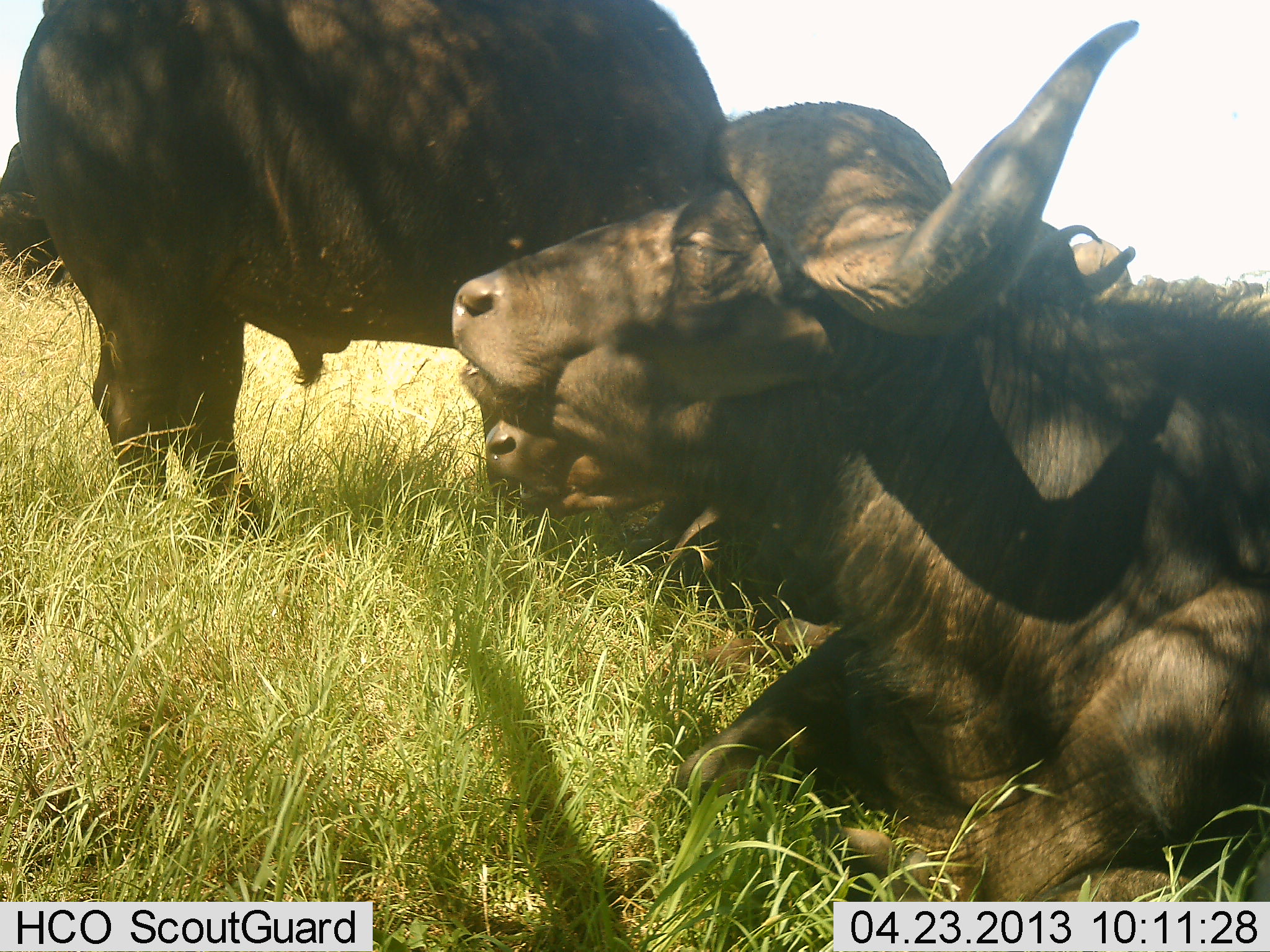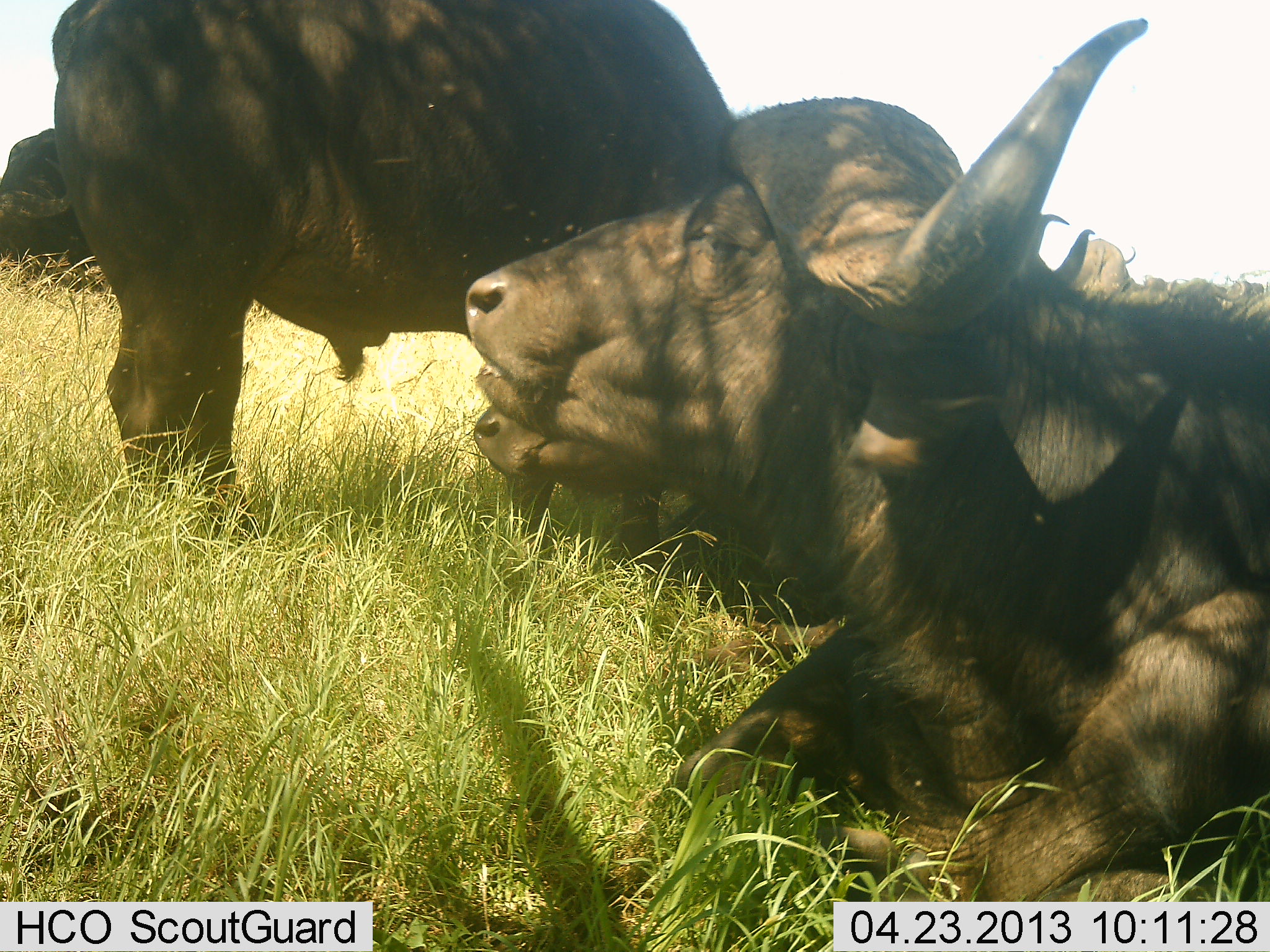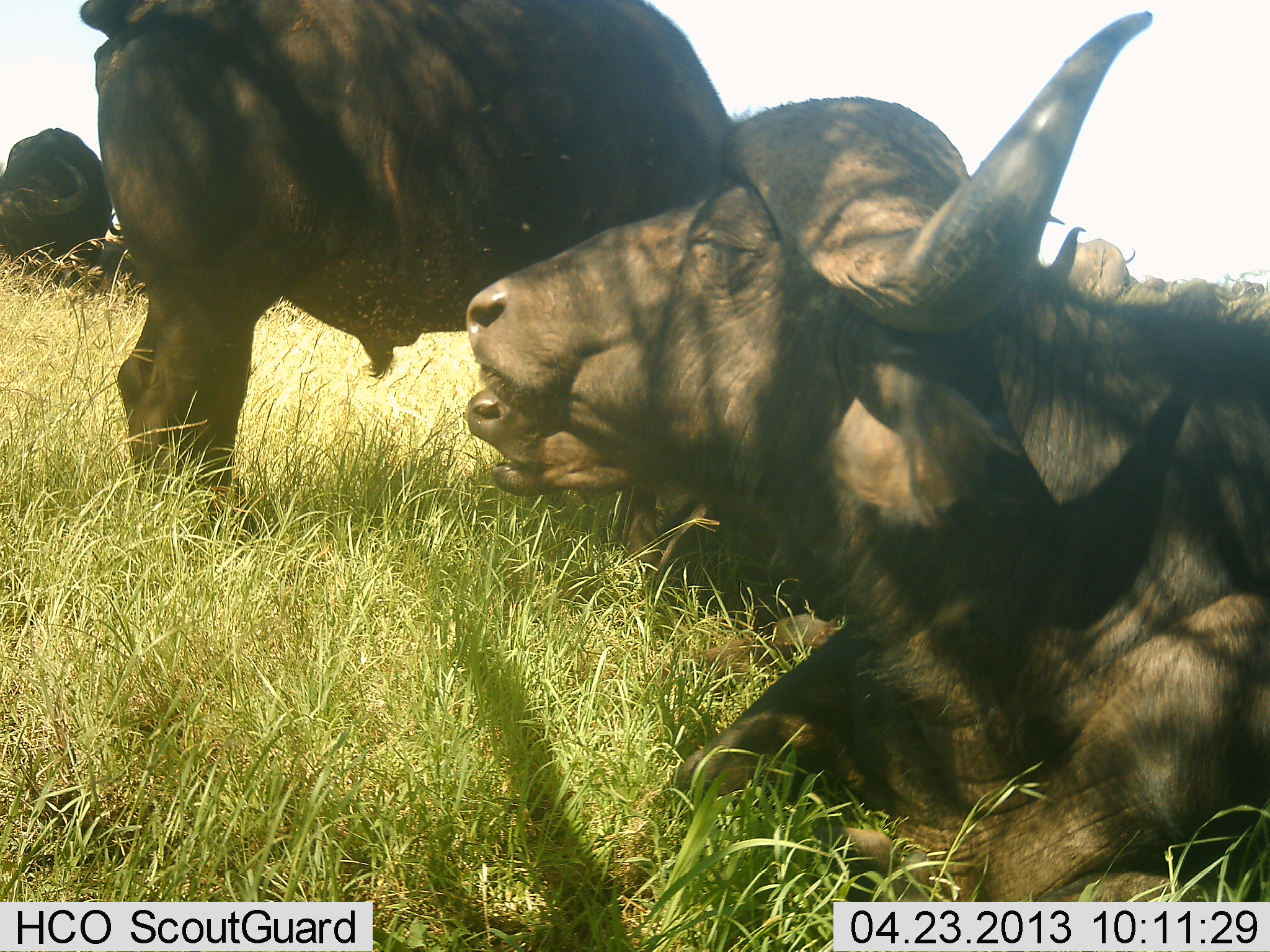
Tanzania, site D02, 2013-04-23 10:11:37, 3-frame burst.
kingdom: Animalia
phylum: Chordata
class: Mammalia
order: Artiodactyla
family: Bovidae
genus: Syncerus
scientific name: Syncerus caffer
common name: cape buffalo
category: buffalo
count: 4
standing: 63%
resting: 100%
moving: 7%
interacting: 10%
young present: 0%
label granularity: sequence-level